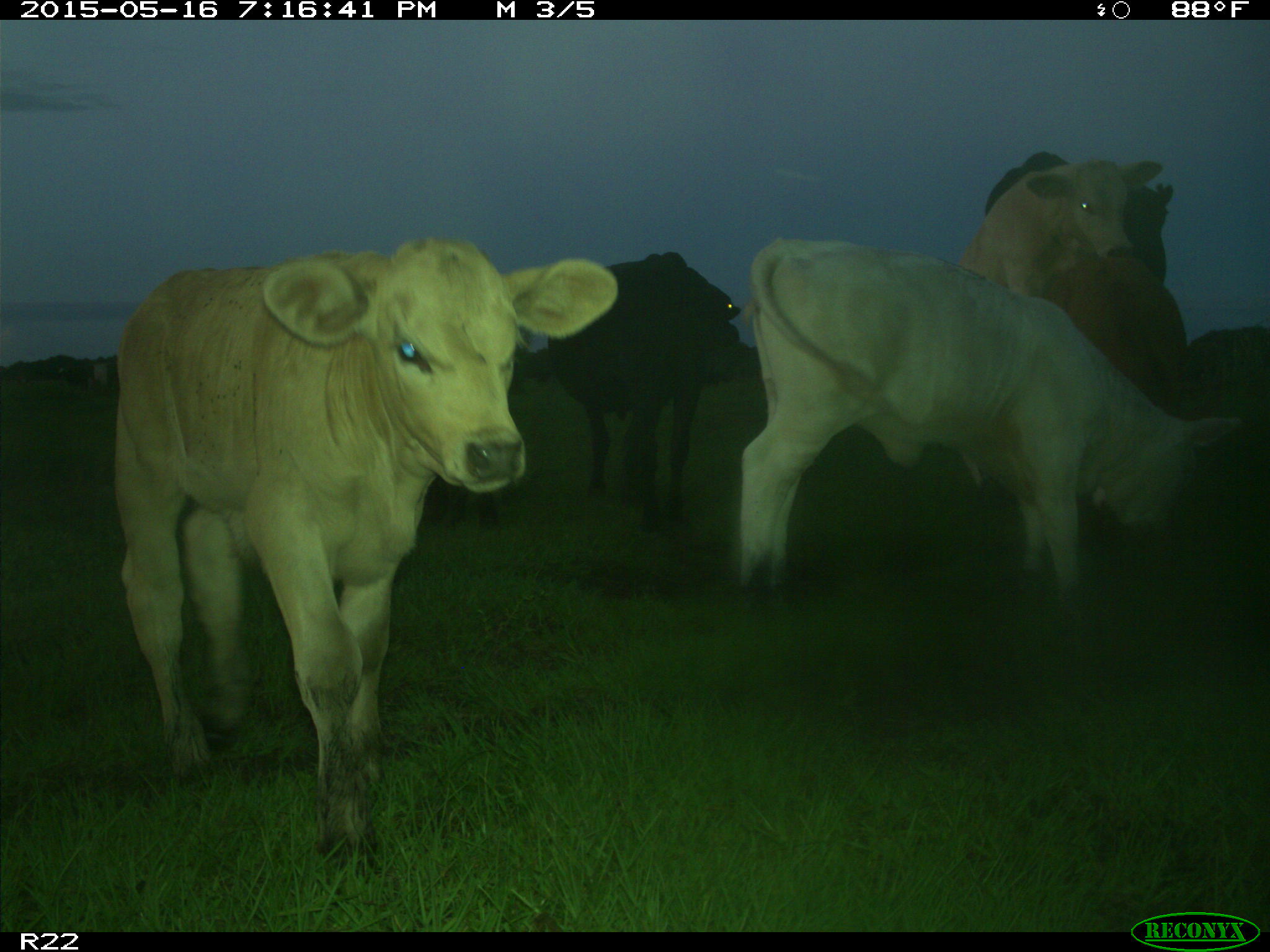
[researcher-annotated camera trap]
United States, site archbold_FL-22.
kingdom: Animalia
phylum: Chordata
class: Mammalia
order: Artiodactyla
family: Bovidae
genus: Bos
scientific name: Bos taurus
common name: domestic cow